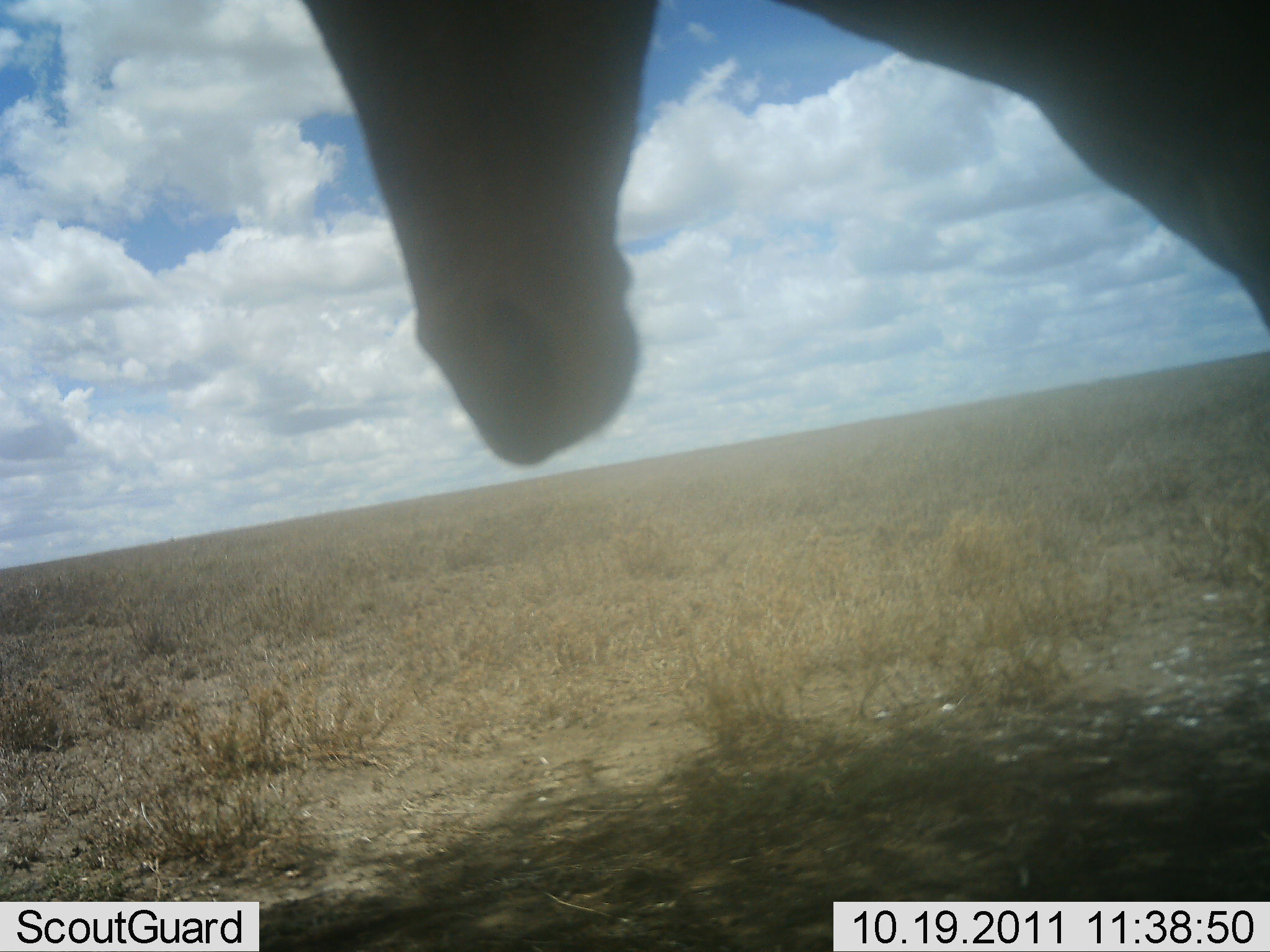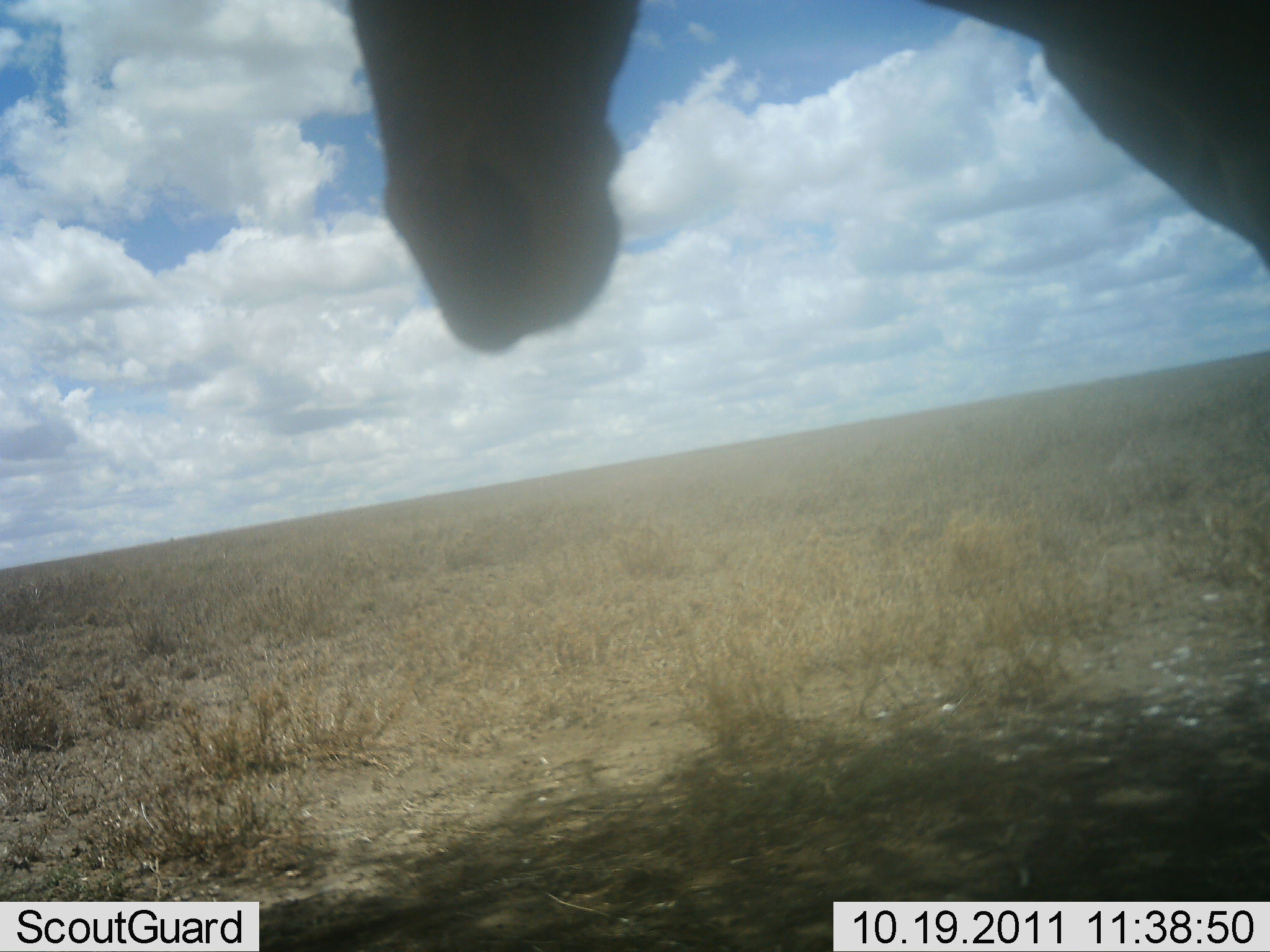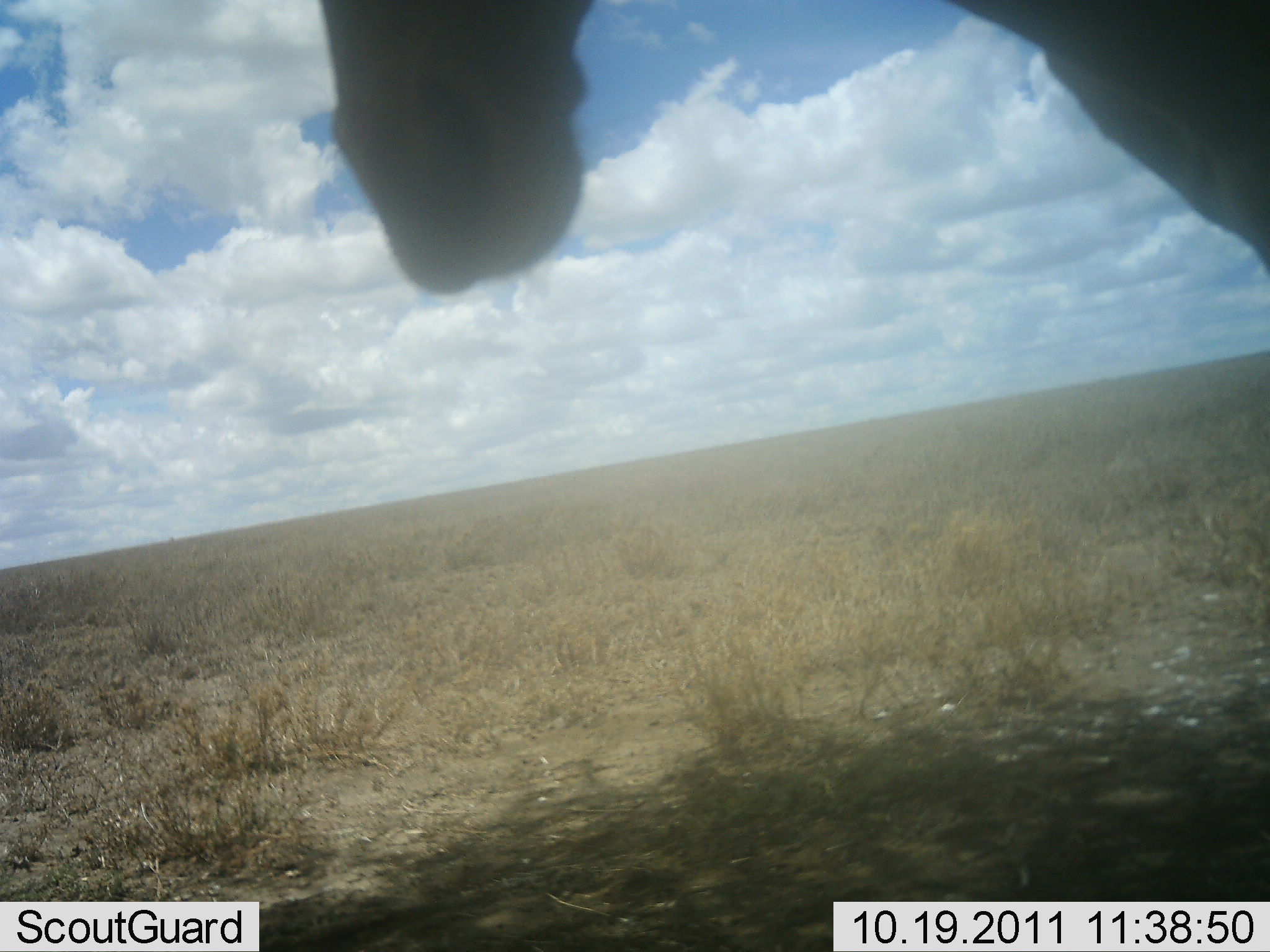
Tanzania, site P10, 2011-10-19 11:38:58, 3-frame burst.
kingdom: Animalia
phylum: Chordata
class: Mammalia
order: Artiodactyla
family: Bovidae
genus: Alcelaphus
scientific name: Alcelaphus buselaphus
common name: hartebeest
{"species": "hartebeest (Alcelaphus buselaphus)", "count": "1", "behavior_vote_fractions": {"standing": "100%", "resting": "0%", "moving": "0%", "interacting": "0%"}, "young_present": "0%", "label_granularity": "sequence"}